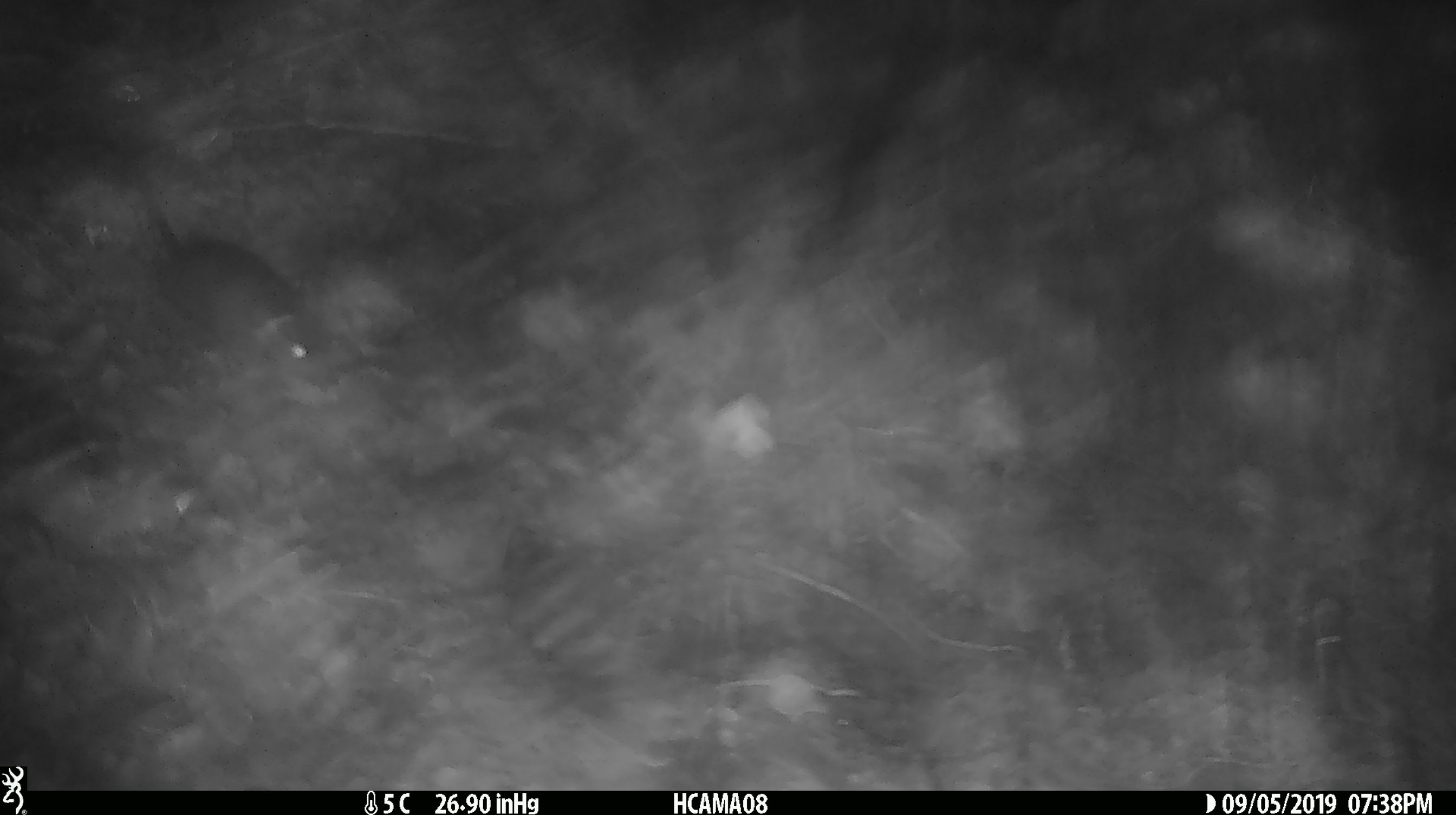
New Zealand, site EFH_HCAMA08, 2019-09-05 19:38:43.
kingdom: Animalia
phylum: Chordata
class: Mammalia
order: Rodentia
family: Muridae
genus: Mus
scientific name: Mus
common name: mouse